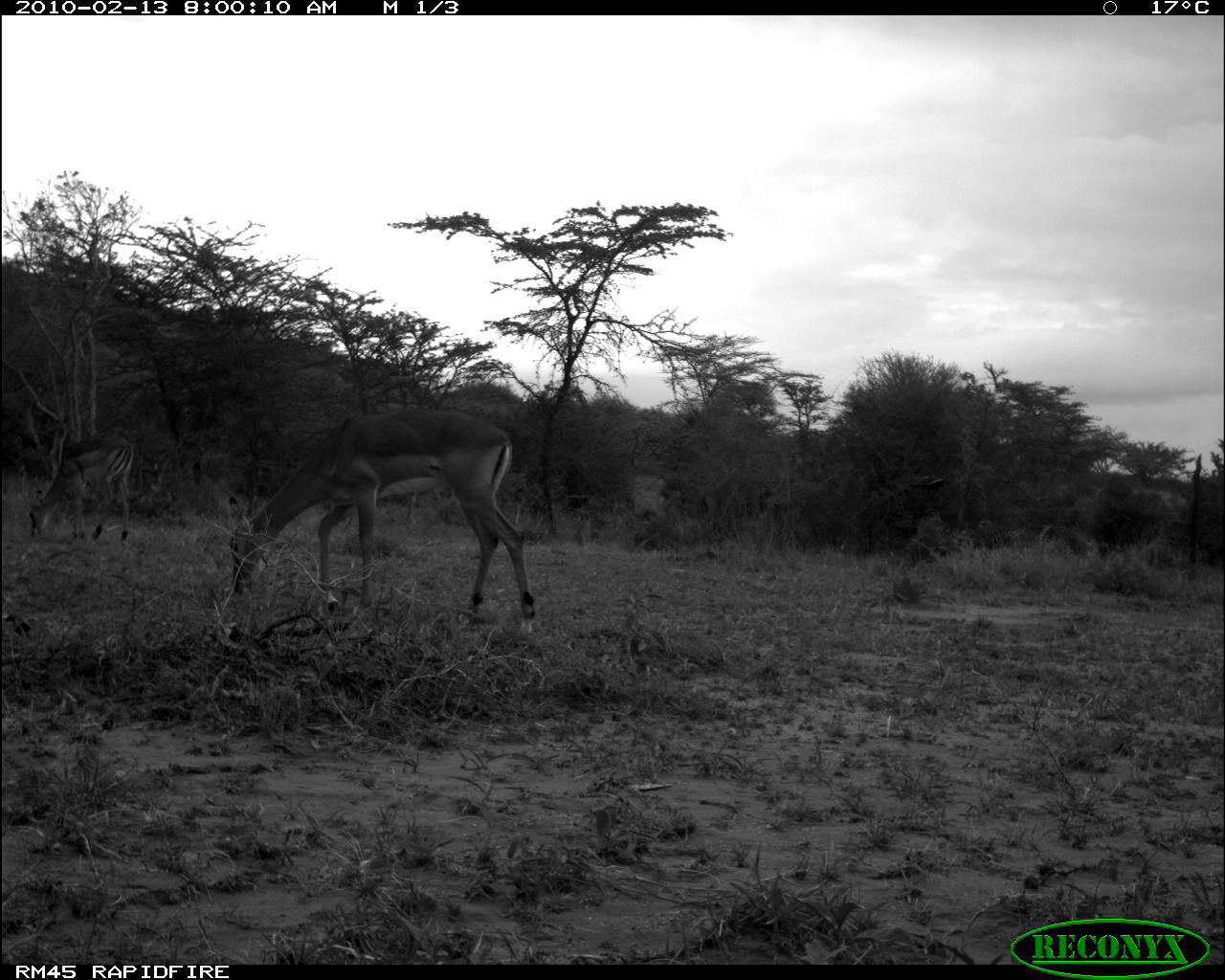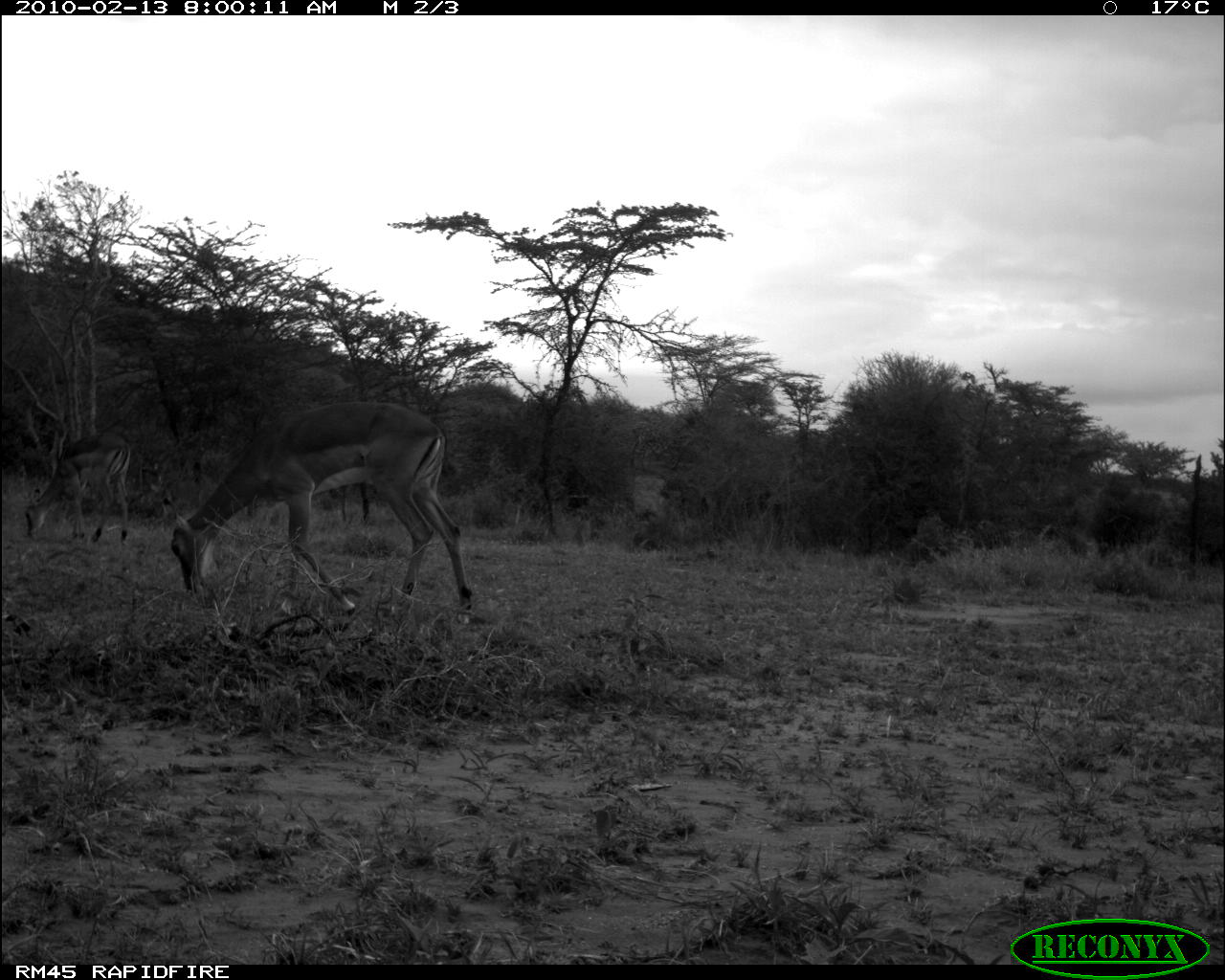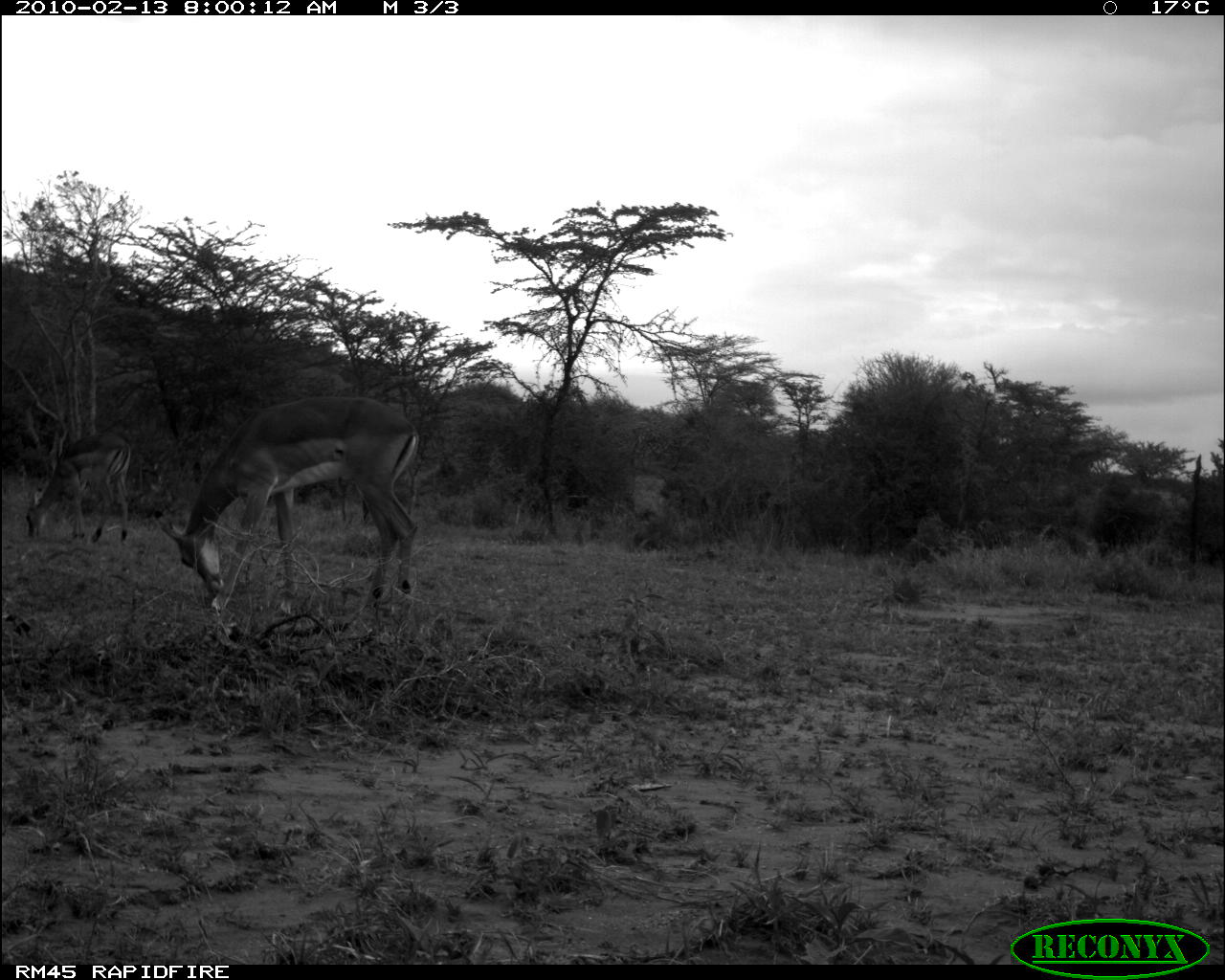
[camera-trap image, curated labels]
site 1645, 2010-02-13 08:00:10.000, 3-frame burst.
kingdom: Animalia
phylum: Chordata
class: Mammalia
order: Artiodactyla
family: Bovidae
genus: Aepyceros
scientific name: Aepyceros melampus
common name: impala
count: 2